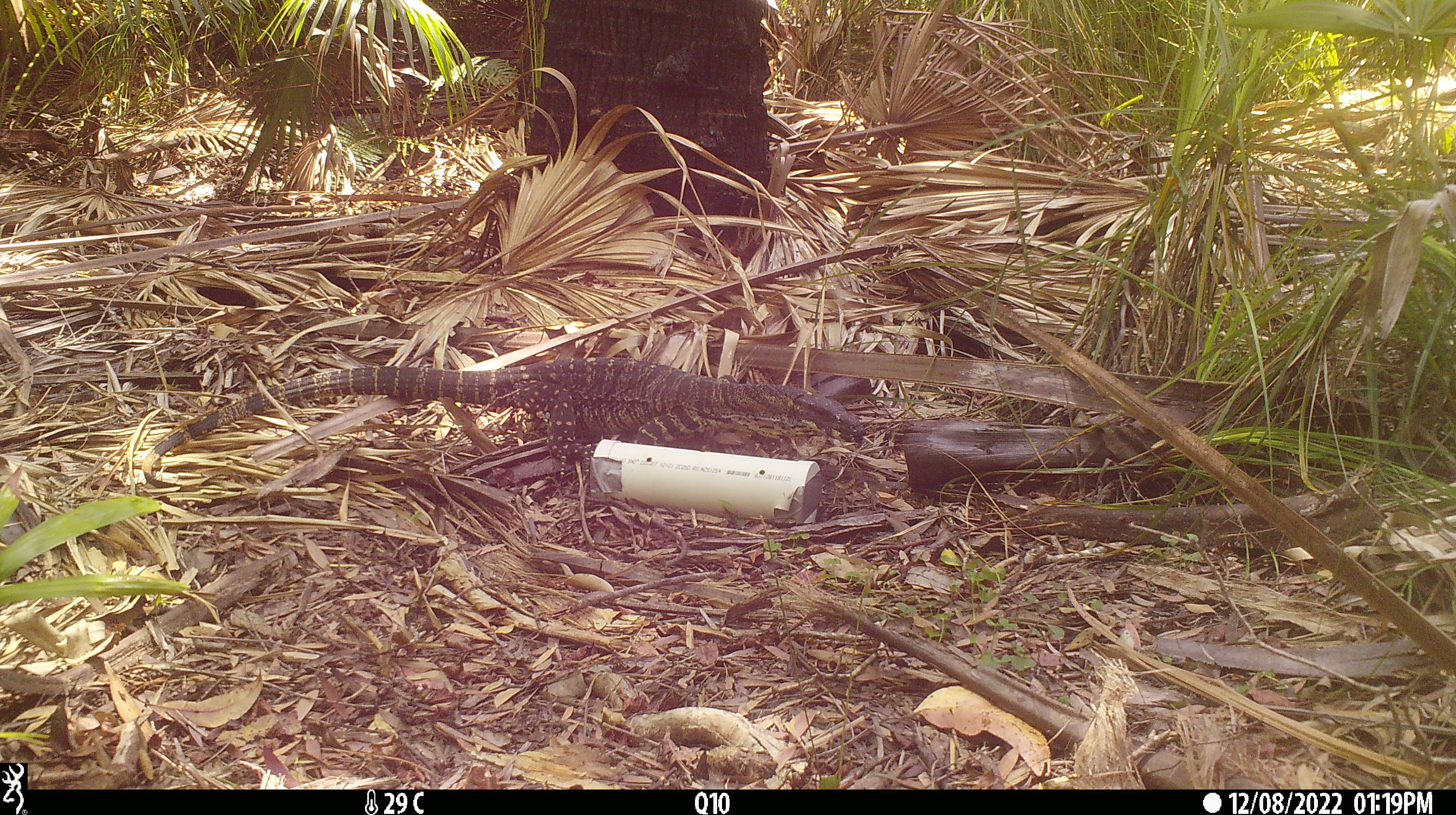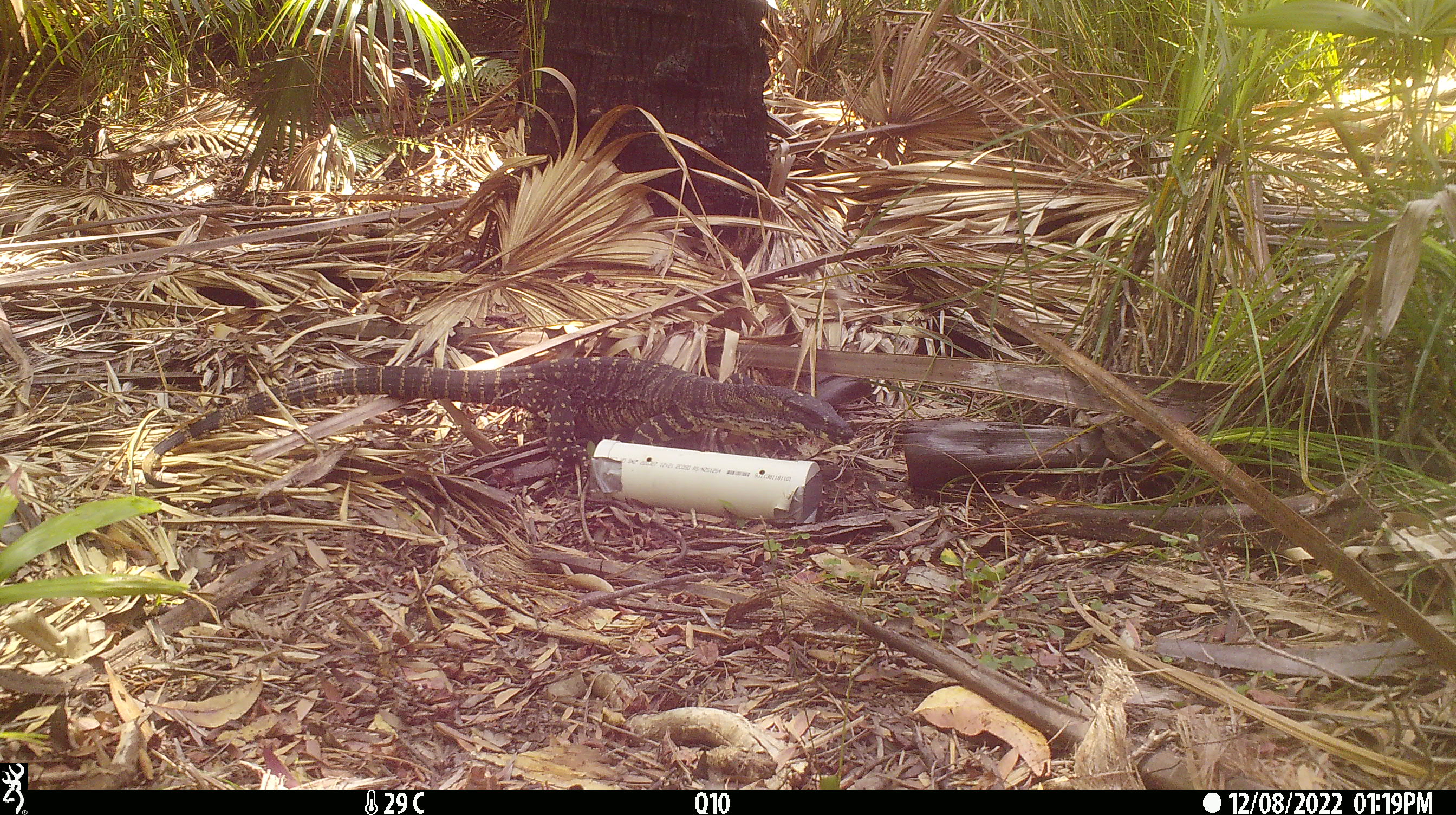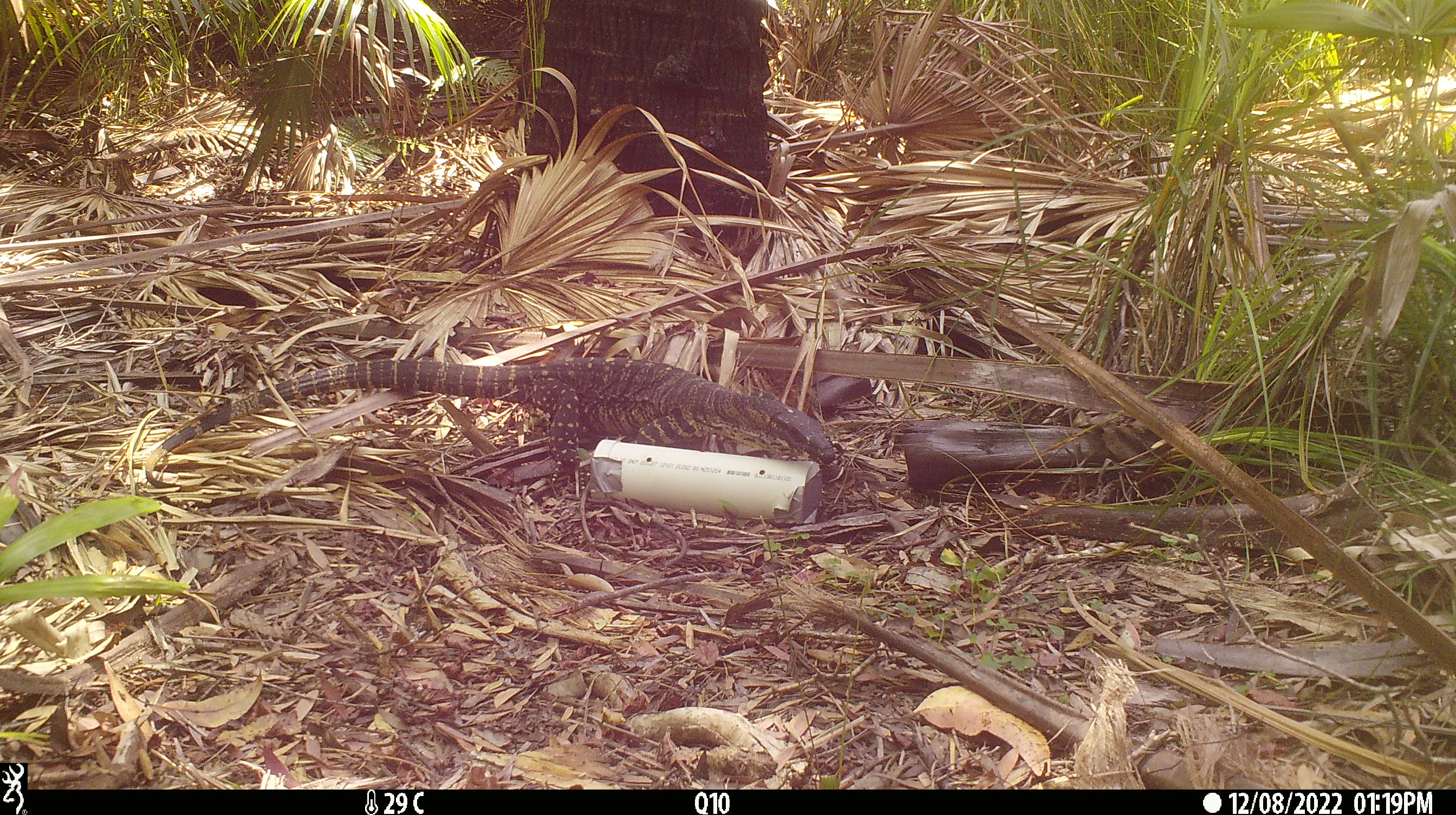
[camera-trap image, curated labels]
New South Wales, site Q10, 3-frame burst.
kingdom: Animalia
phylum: Chordata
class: Reptilia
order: Squamata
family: Varanidae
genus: Varanus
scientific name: Varanus varius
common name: lace monitor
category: goanna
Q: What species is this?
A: Goanna (lace monitor) (Varanus varius).